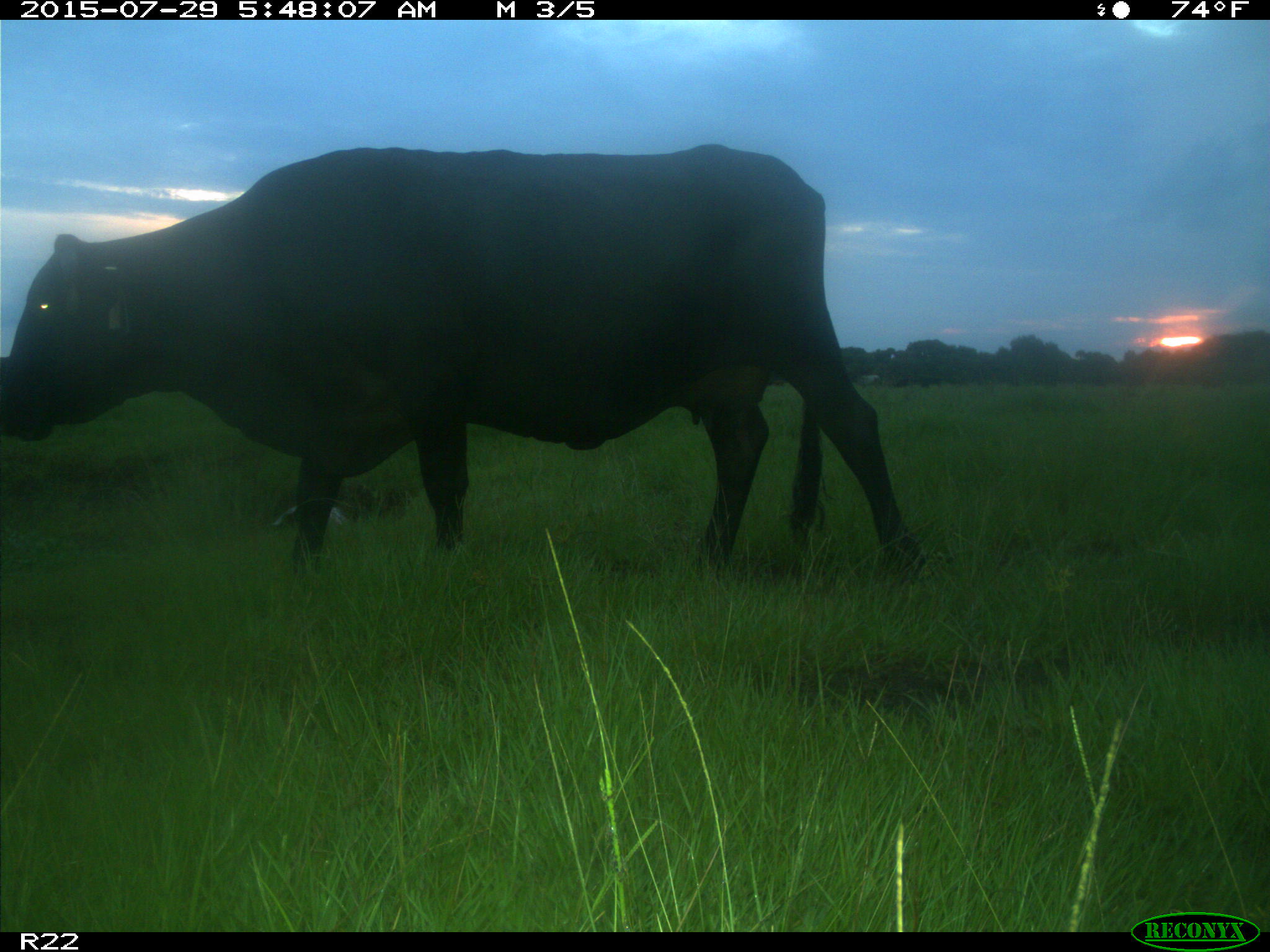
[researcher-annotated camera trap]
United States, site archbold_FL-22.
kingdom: Animalia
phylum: Chordata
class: Mammalia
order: Artiodactyla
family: Bovidae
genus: Bos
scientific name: Bos taurus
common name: domestic cow